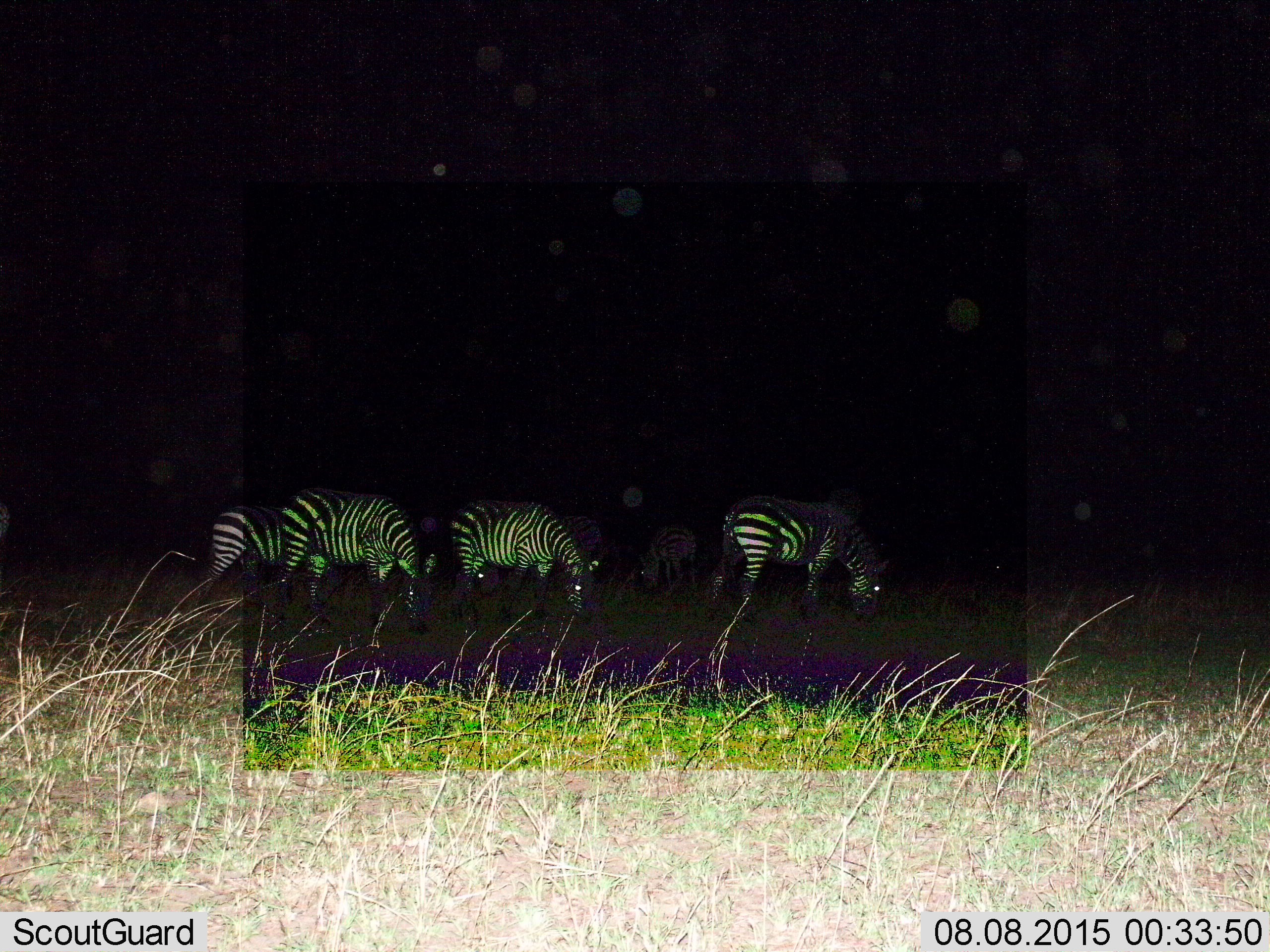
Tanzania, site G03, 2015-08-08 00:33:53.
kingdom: Animalia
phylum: Chordata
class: Mammalia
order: Perissodactyla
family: Equidae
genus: Equus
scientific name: Equus quagga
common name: plains zebra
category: zebra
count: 6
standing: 33%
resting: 0%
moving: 28%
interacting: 0%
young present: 28%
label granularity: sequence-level